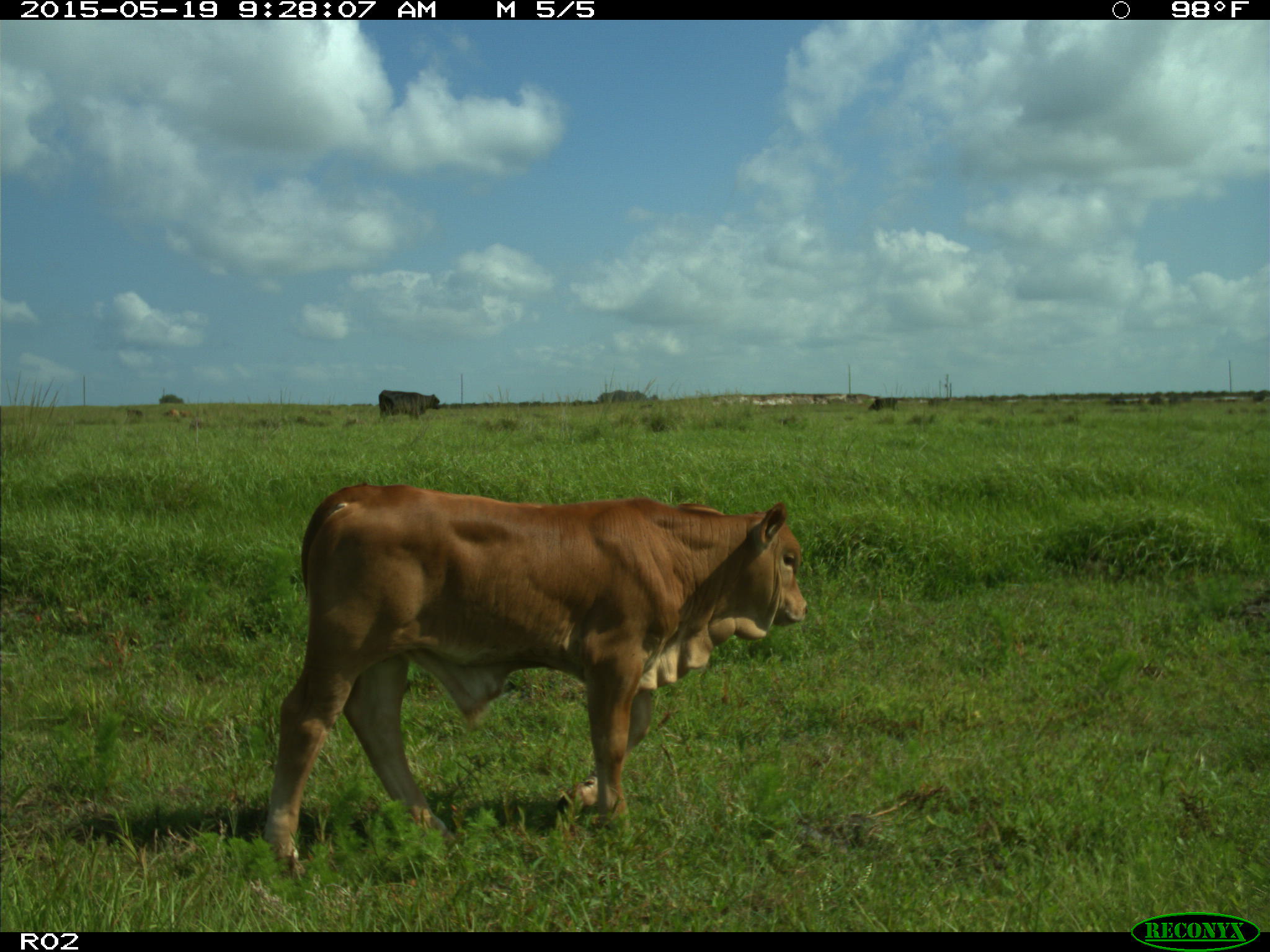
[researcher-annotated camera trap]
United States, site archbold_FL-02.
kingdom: Animalia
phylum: Chordata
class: Mammalia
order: Artiodactyla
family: Bovidae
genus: Bos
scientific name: Bos taurus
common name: domestic cow